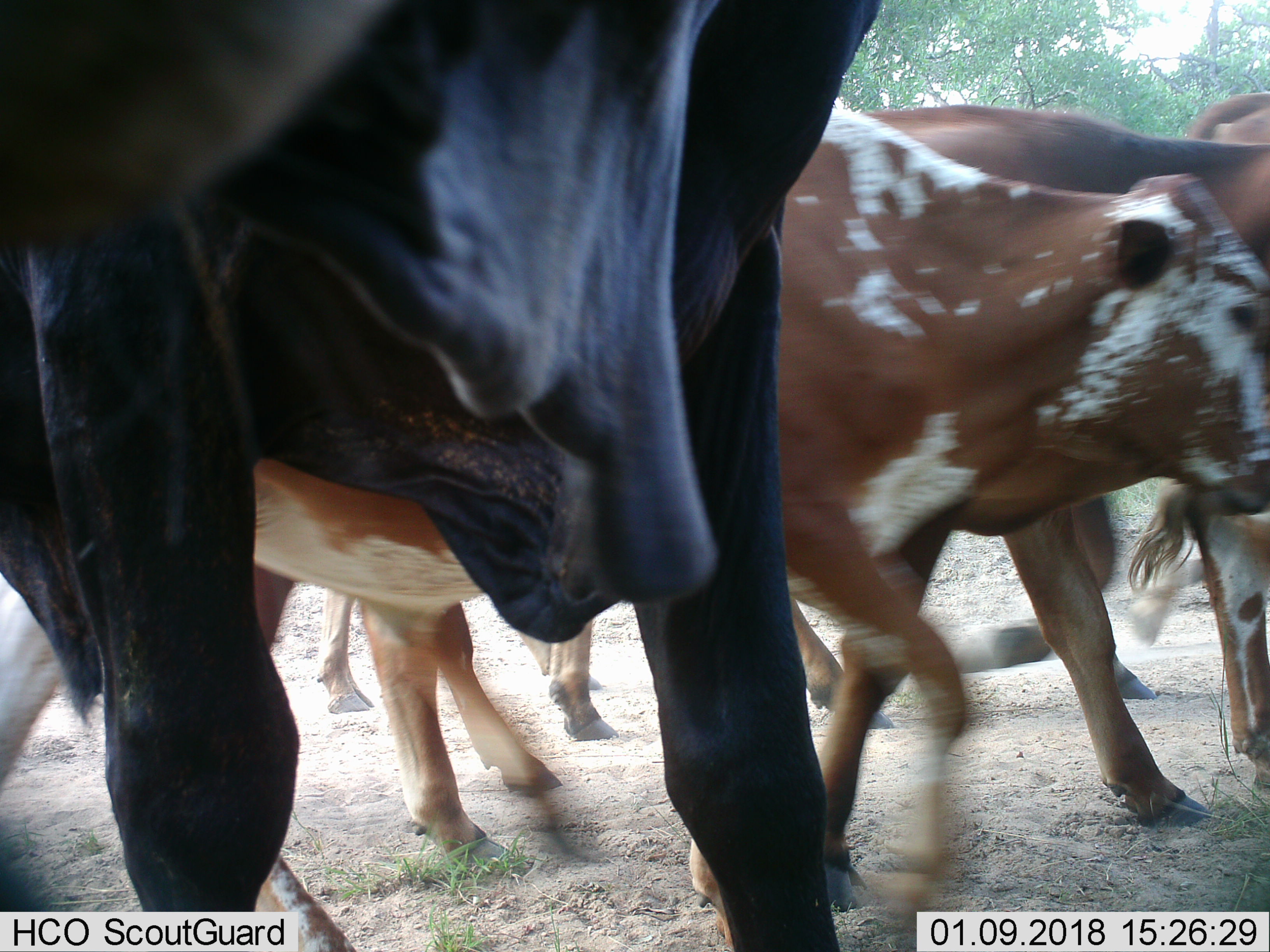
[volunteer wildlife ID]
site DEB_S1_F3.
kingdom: Animalia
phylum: Chordata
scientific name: Vertebrata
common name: domestic animal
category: domesticanimal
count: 6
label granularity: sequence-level